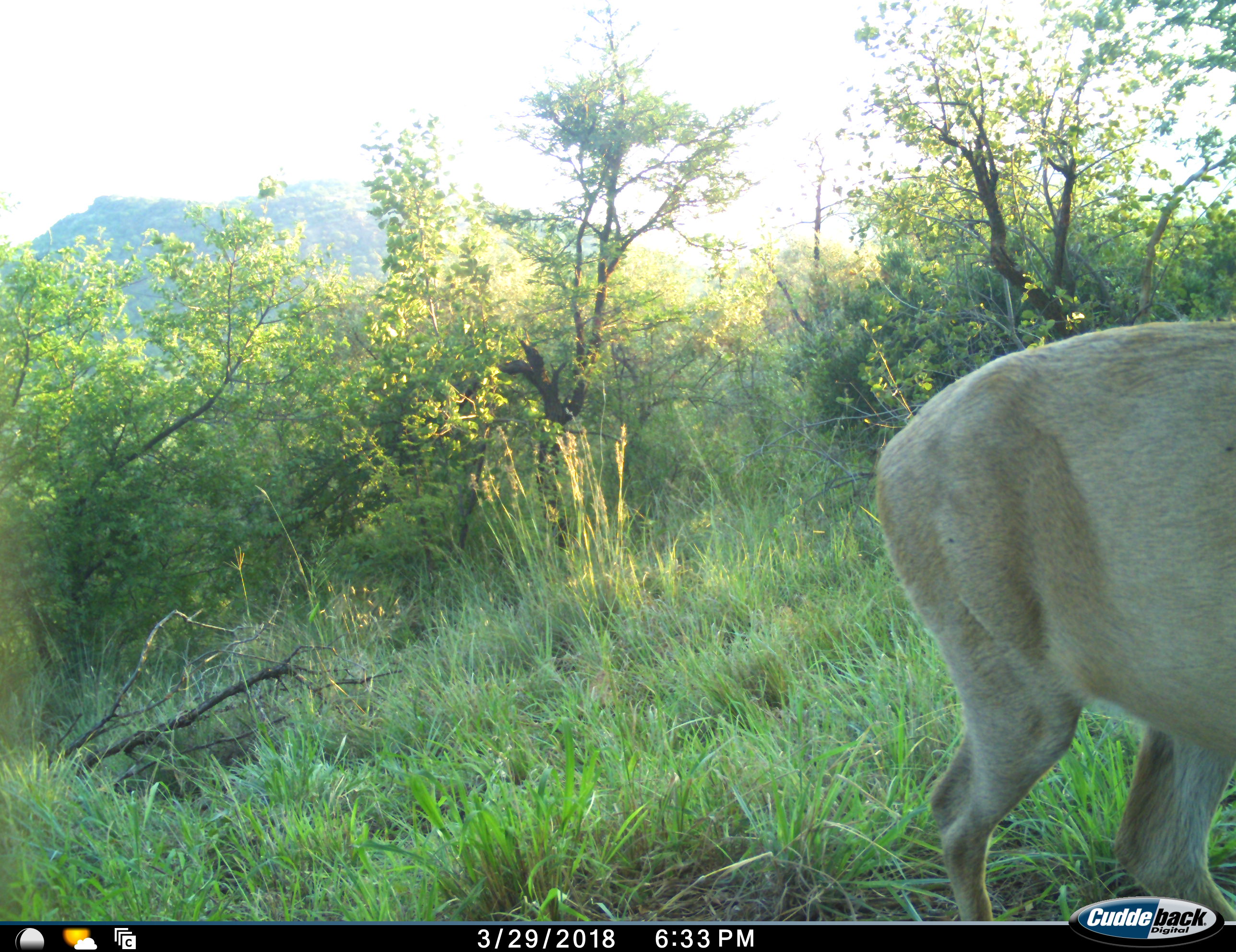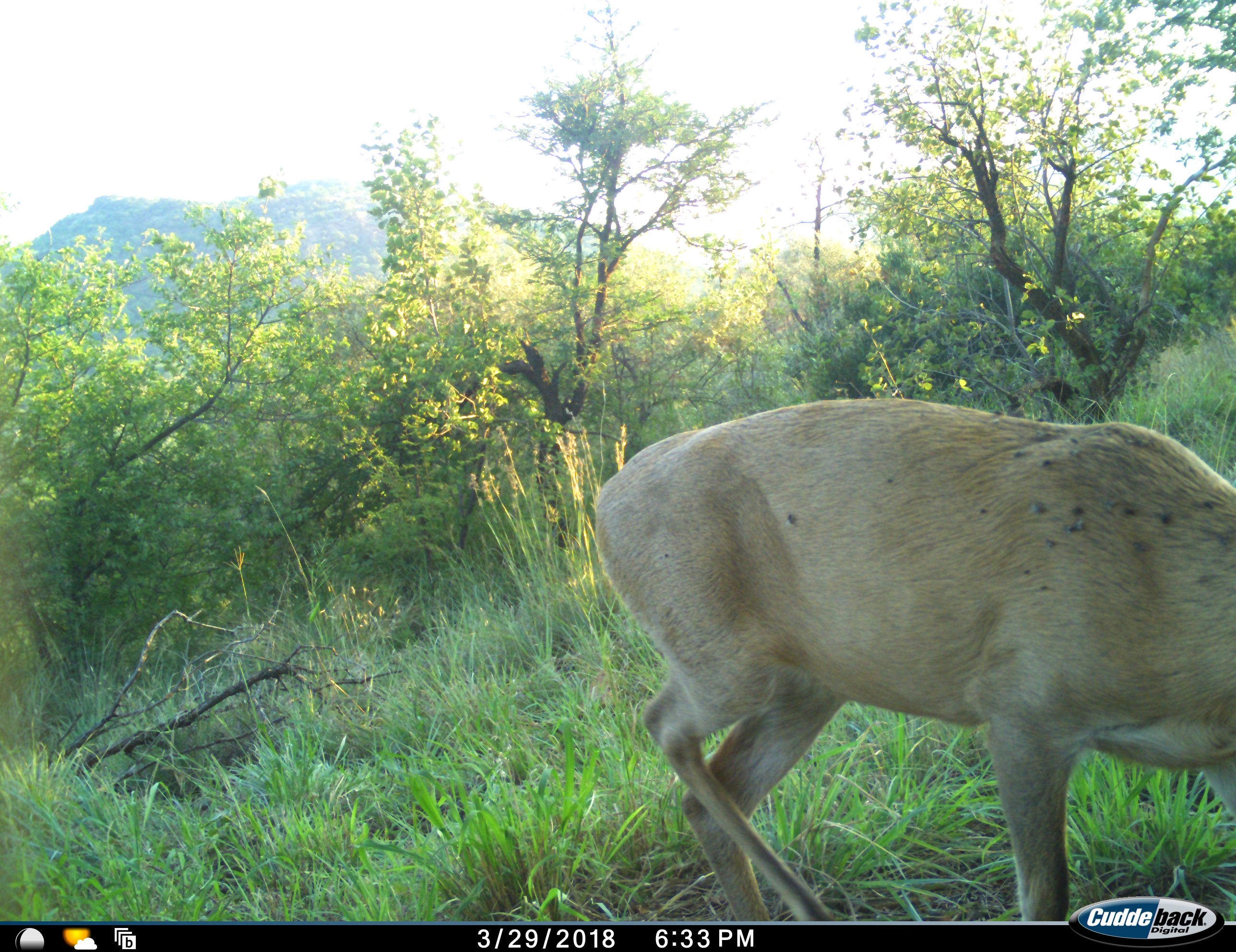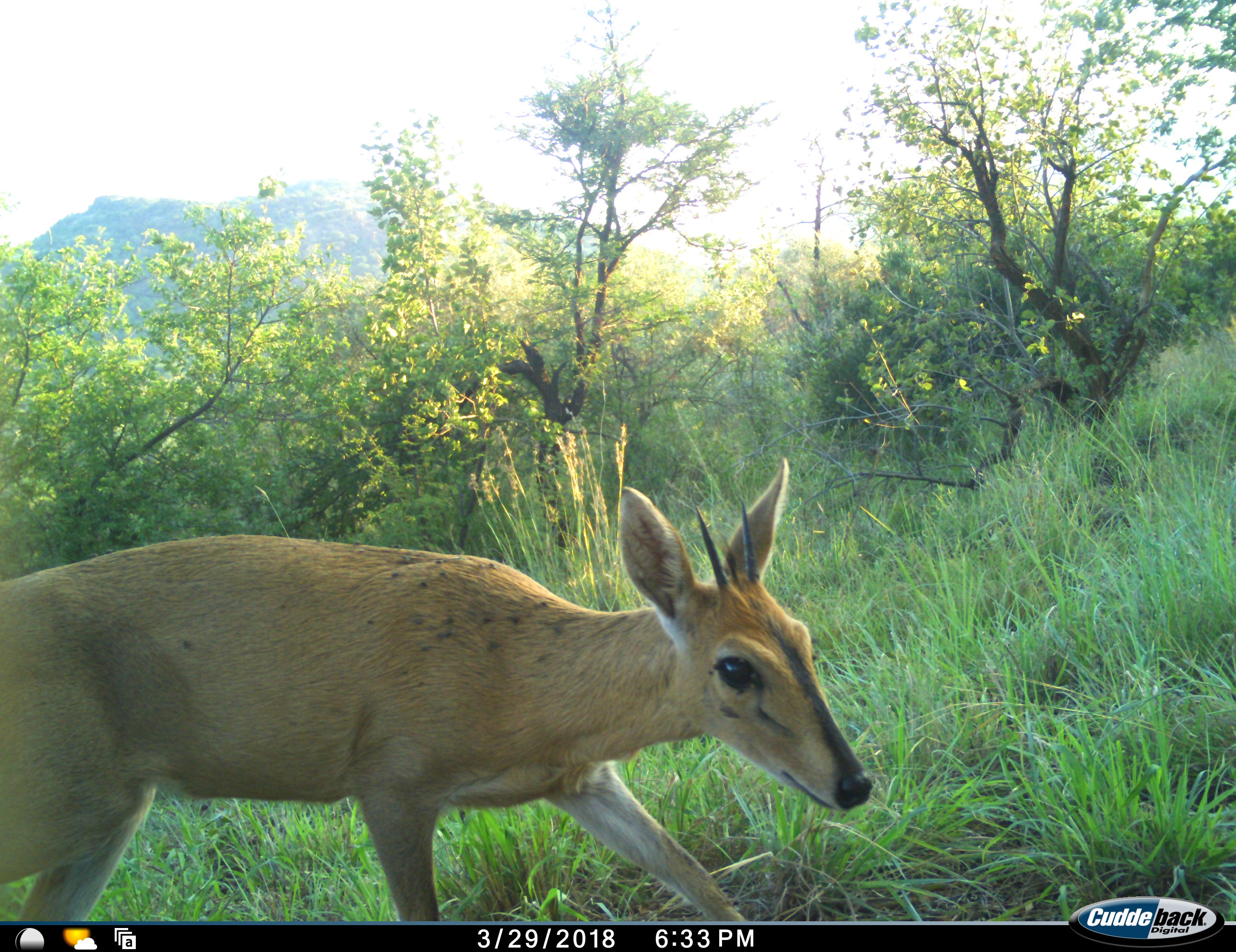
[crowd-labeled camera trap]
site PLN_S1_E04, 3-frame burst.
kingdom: Animalia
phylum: Chordata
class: Mammalia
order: Artiodactyla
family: Bovidae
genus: Sylvicapra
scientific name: Sylvicapra grimmia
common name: common duiker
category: duikercommongrey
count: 1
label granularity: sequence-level